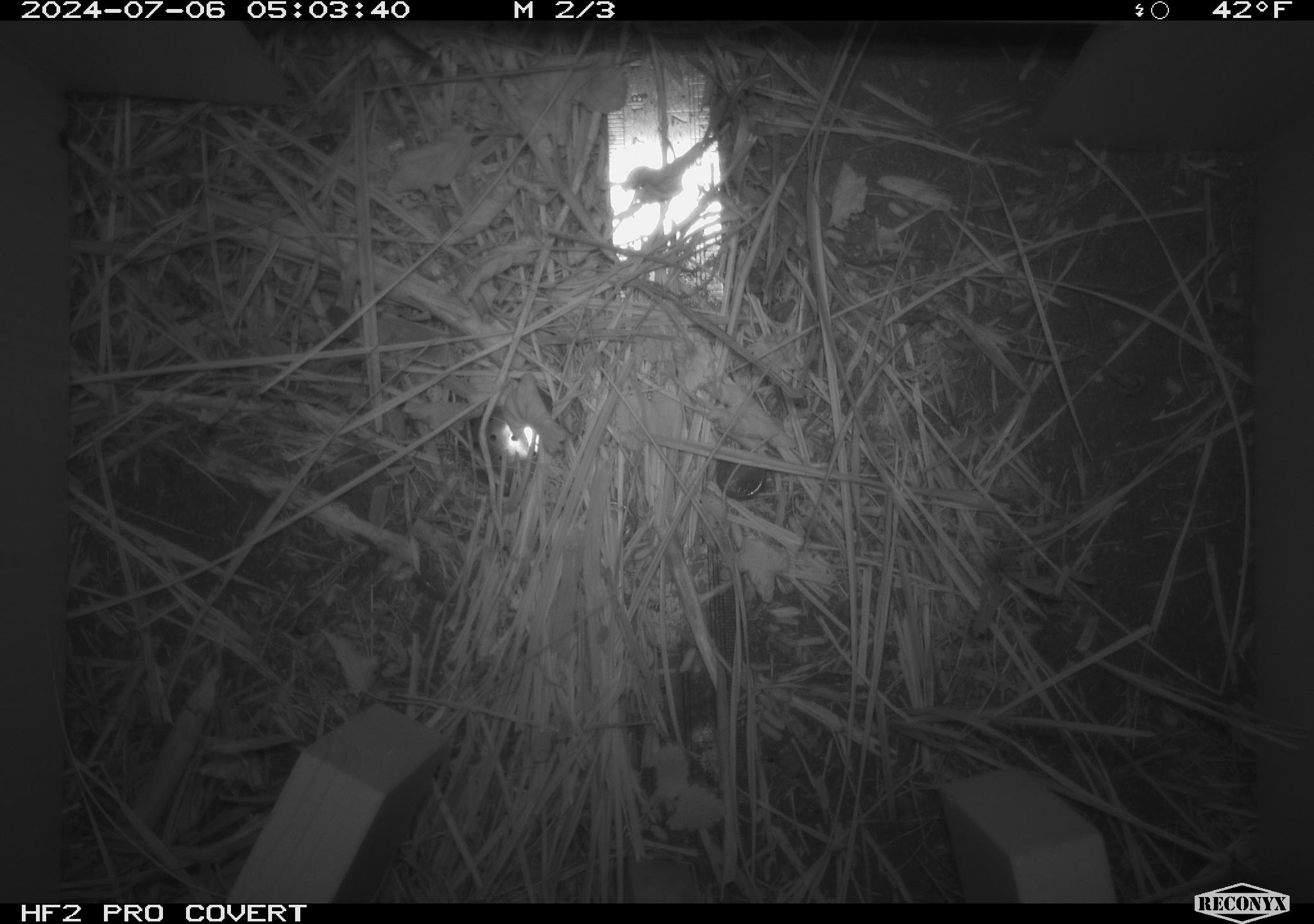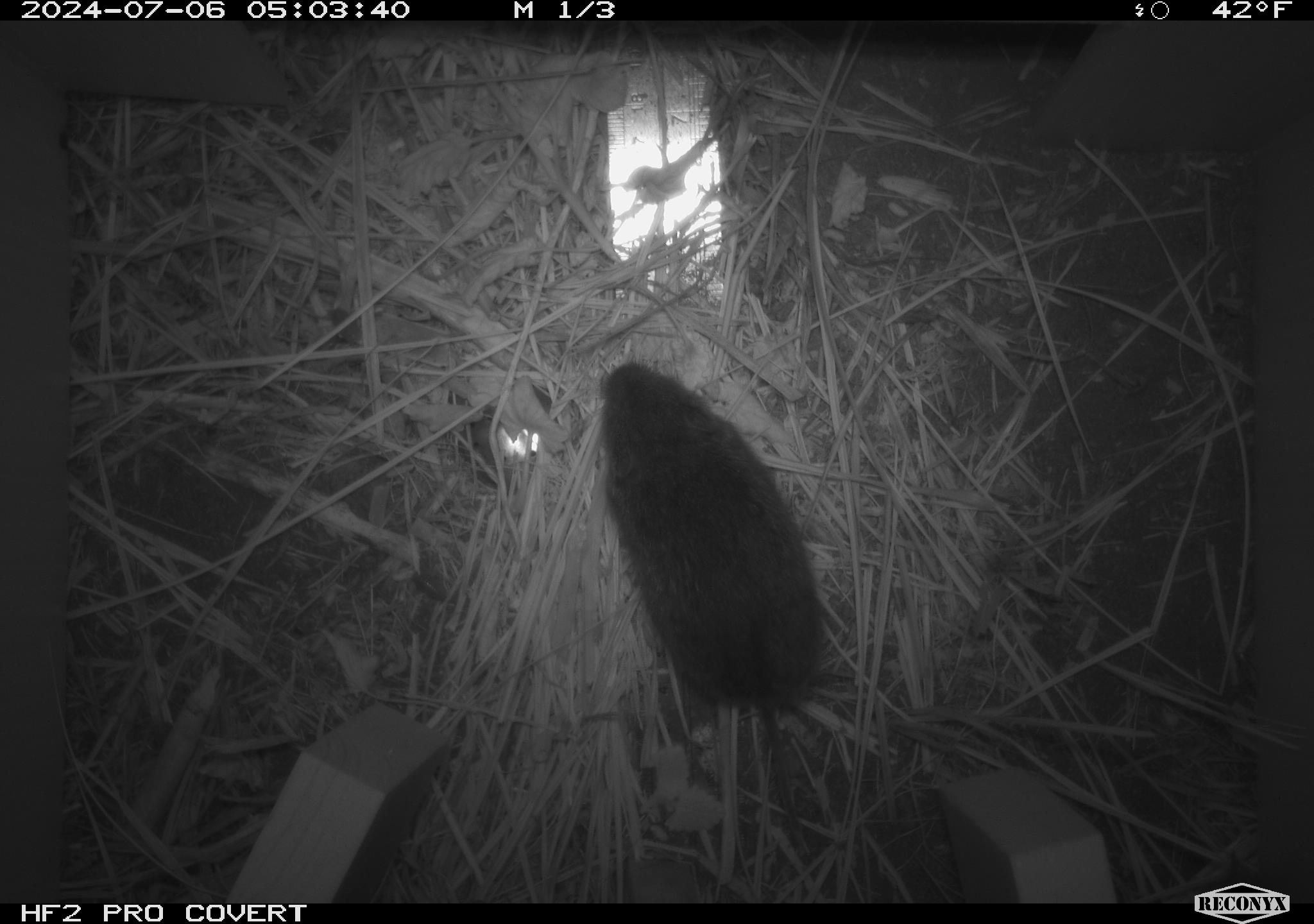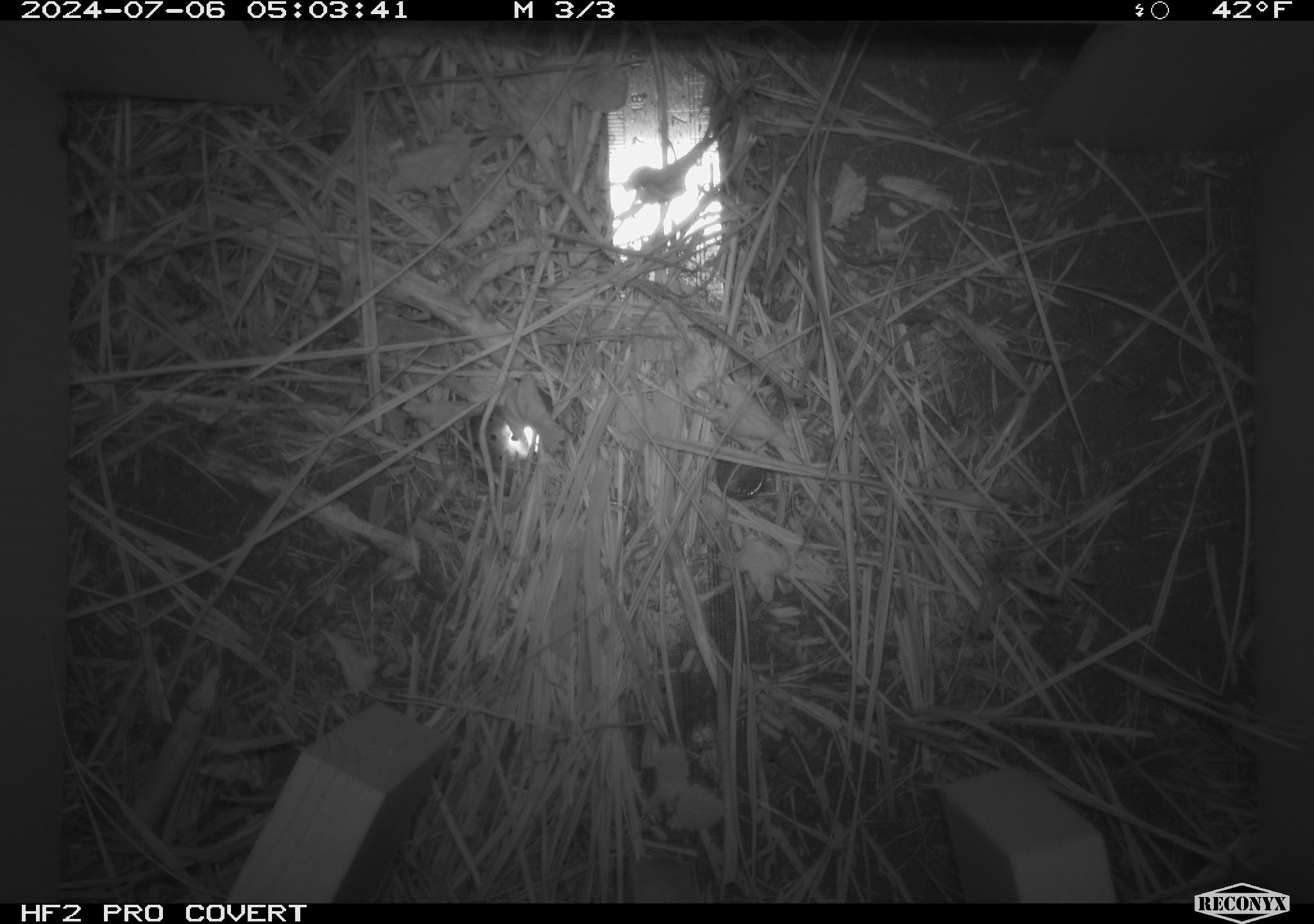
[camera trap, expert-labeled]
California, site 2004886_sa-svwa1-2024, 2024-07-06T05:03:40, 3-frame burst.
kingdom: Animalia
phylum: Arthropoda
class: Malacostraca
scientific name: Malacostraca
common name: amphipods, crabs, isopods, krill, lobsters and shrimps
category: malacostracan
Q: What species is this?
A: Malacostracan (amphipods, crabs, isopods, krill, lobsters and shrimps) (Malacostraca).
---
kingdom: Animalia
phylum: Chordata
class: Mammalia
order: Rodentia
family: Cricetidae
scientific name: Arvicolinae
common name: voles, lemmings, and muskrats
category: arvicolinae subfamily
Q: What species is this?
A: Arvicolinae subfamily (voles, lemmings, and muskrats) (Arvicolinae).